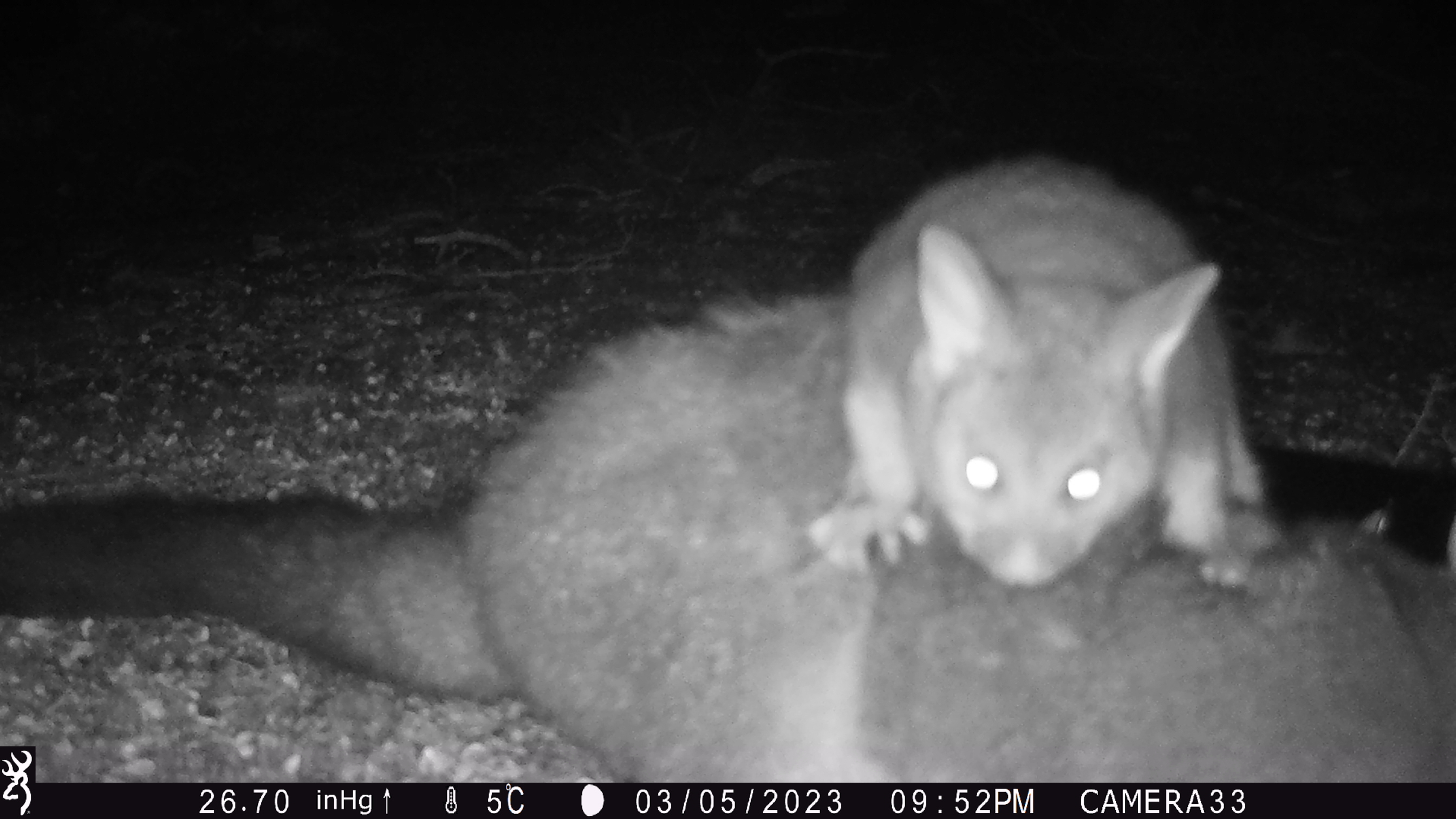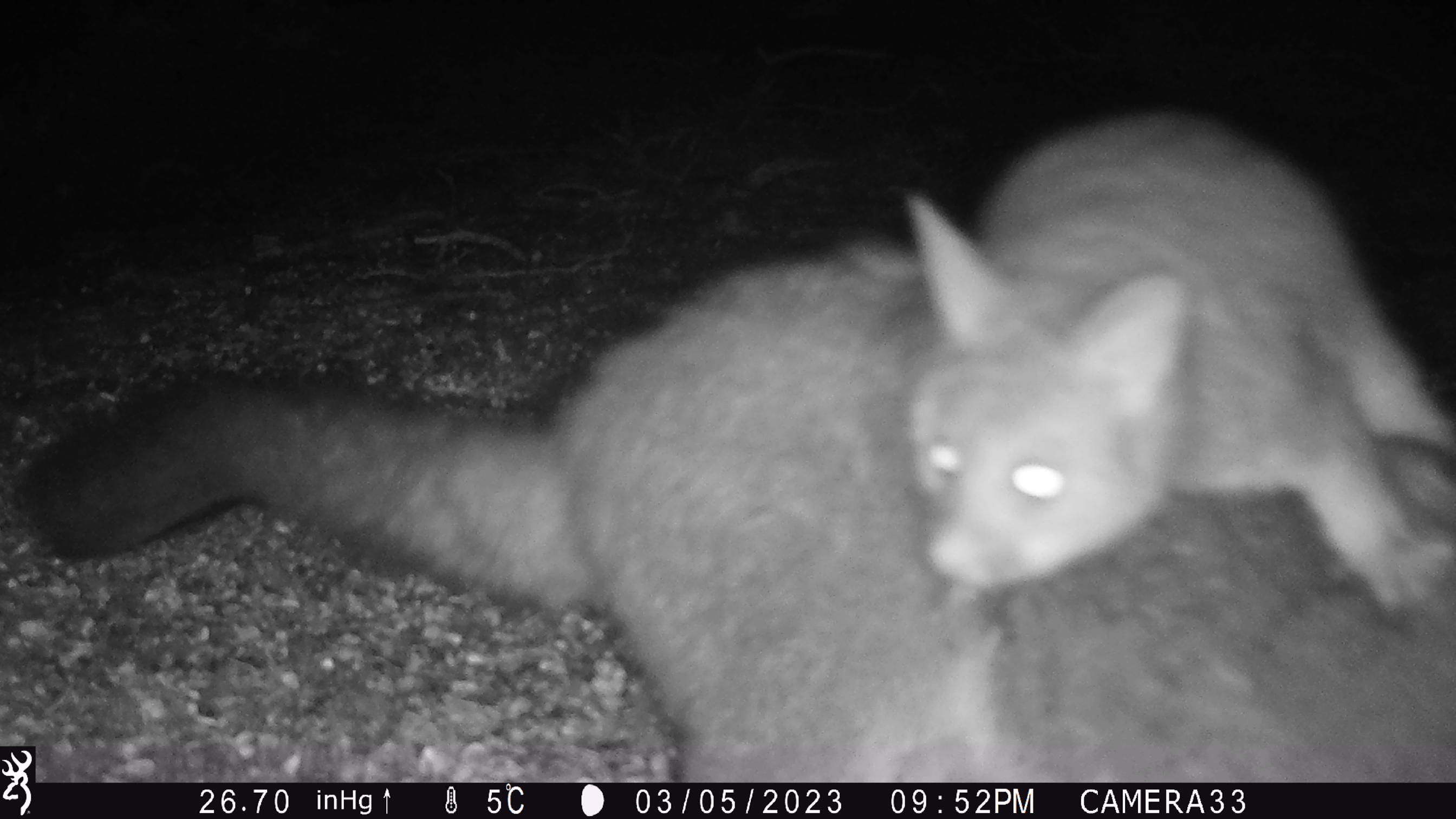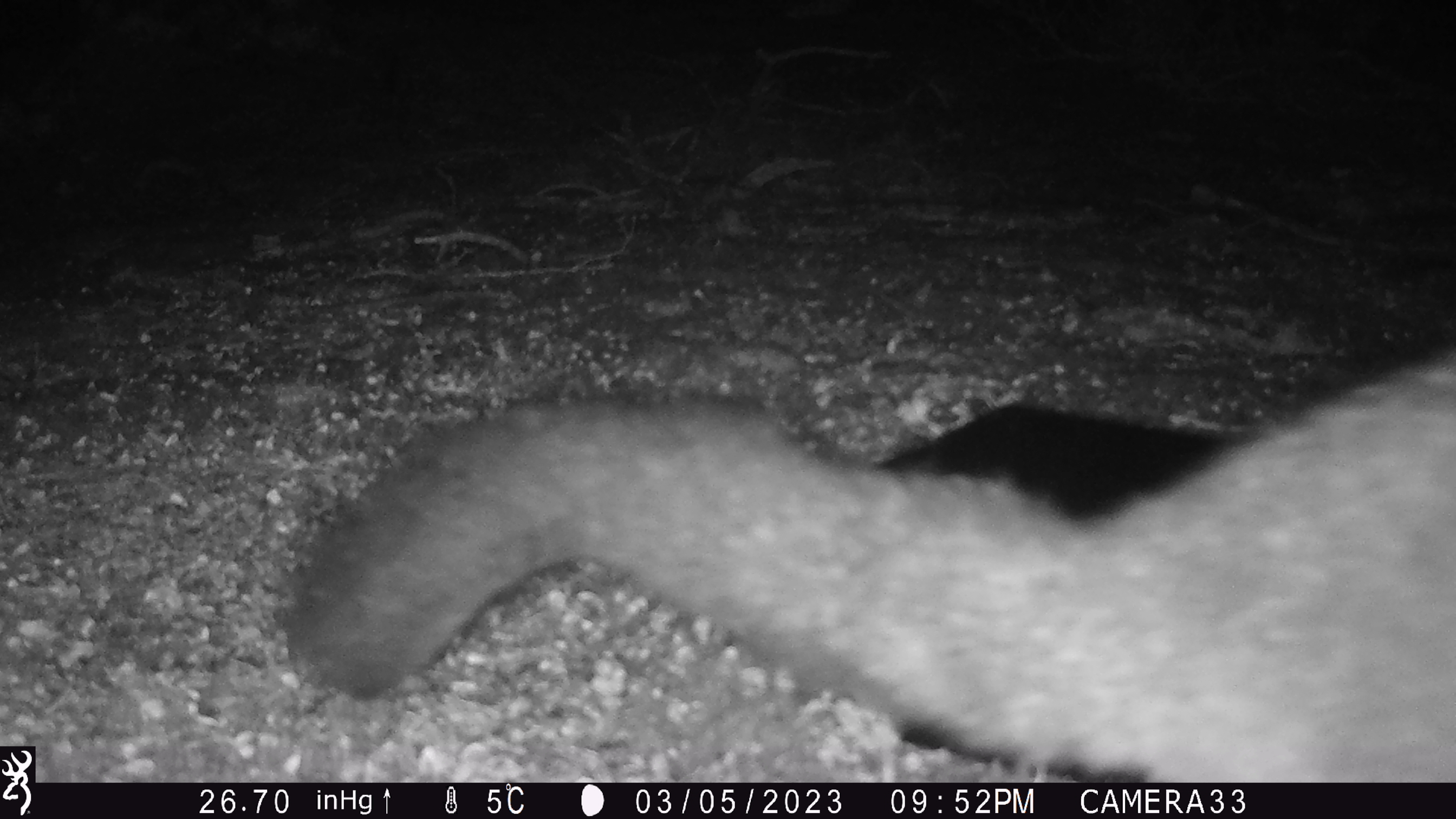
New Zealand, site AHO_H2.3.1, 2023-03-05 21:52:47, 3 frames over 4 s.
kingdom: Animalia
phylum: Chordata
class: Mammalia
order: Carnivora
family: Mustelidae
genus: Mustela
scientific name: Mustela erminea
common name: stoat